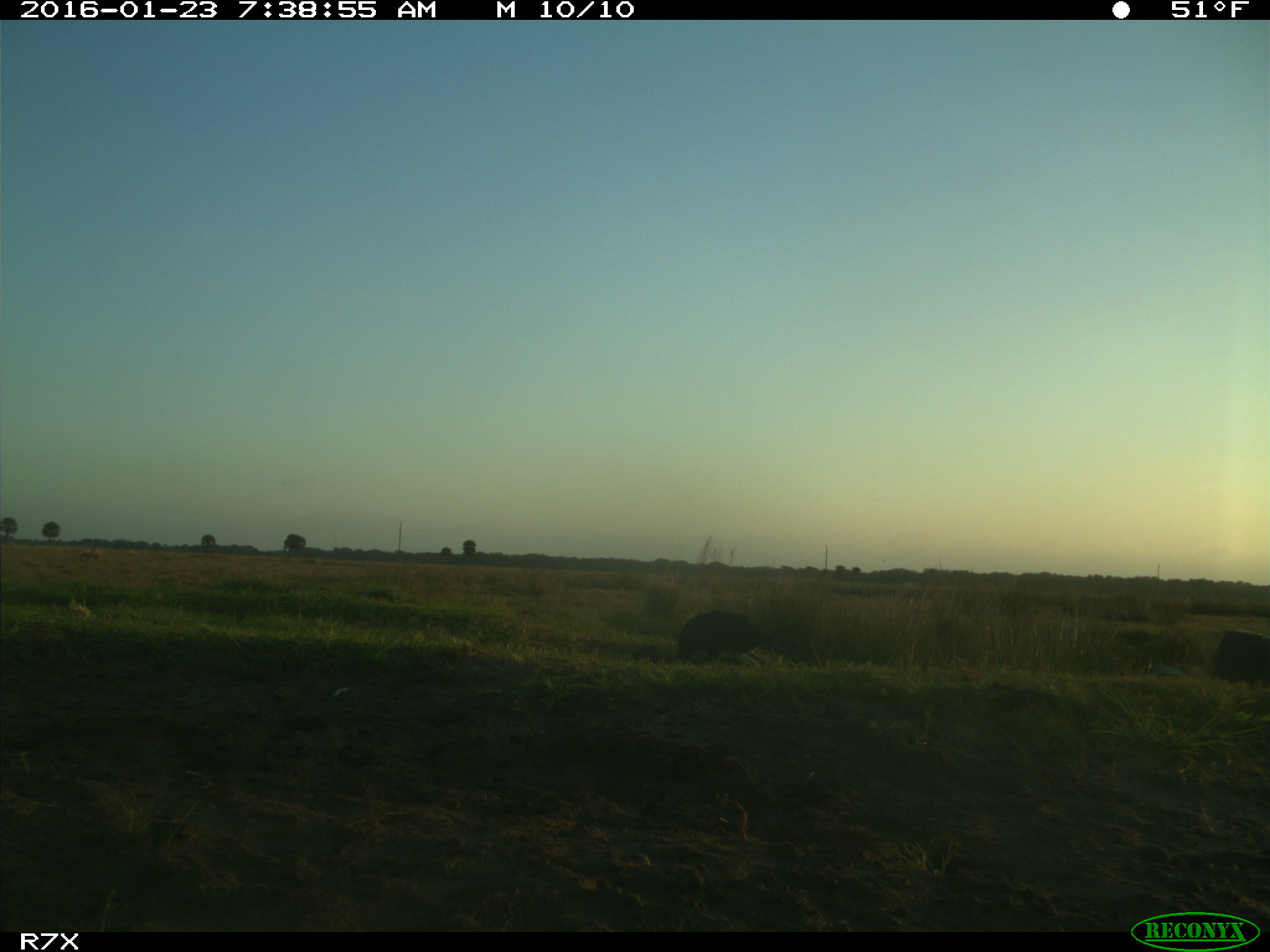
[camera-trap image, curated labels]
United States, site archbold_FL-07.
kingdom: Animalia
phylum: Chordata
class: Aves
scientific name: Aves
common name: birds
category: unidentified bird